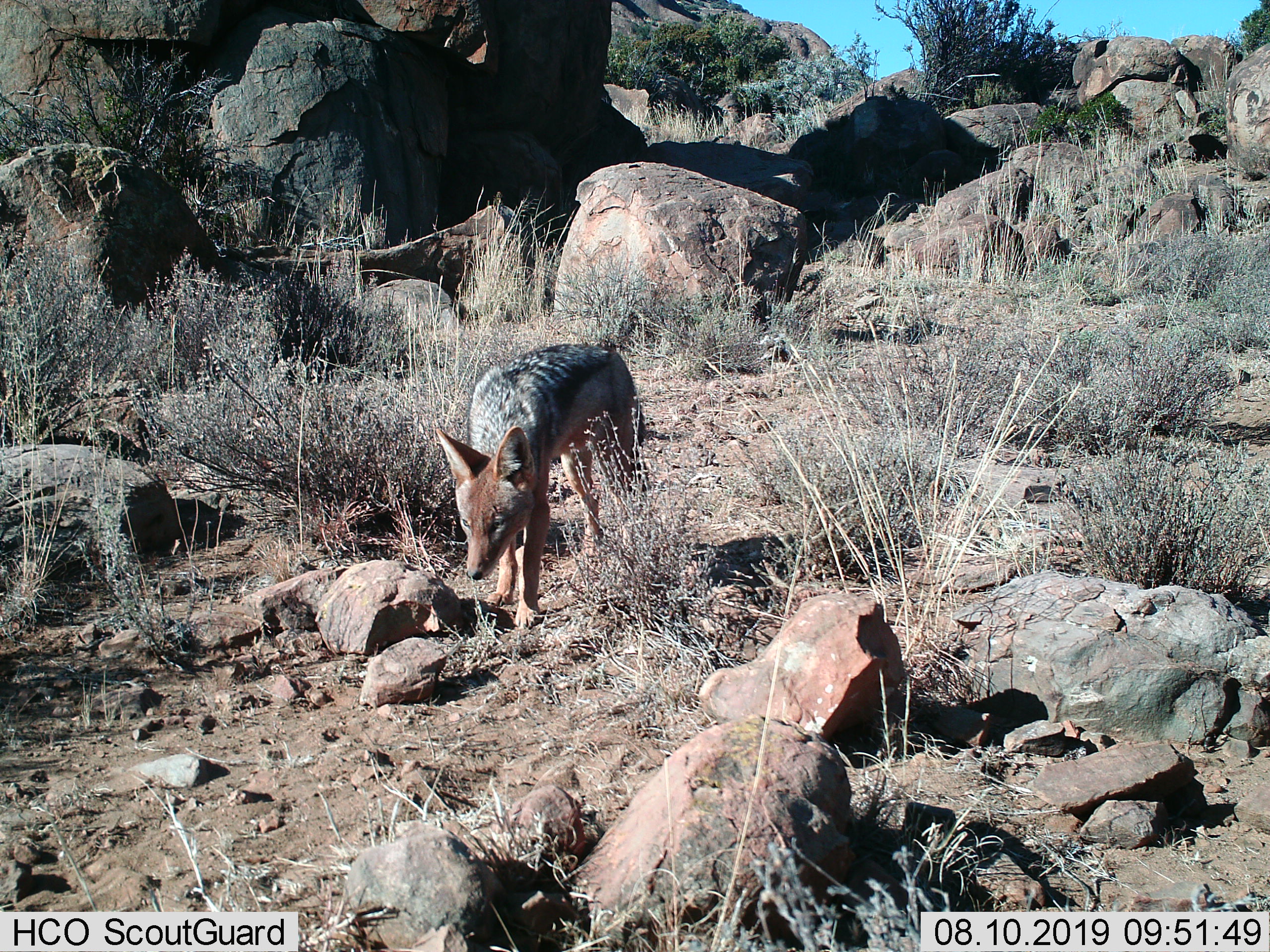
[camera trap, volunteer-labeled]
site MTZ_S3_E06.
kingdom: Animalia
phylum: Chordata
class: Mammalia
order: Carnivora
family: Canidae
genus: Lupulella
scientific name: Lupulella mesomelas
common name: black-backed jackal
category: jackalblackbacked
Jackalblackbacked (black-backed jackal) (Lupulella mesomelas), count 1. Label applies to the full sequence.